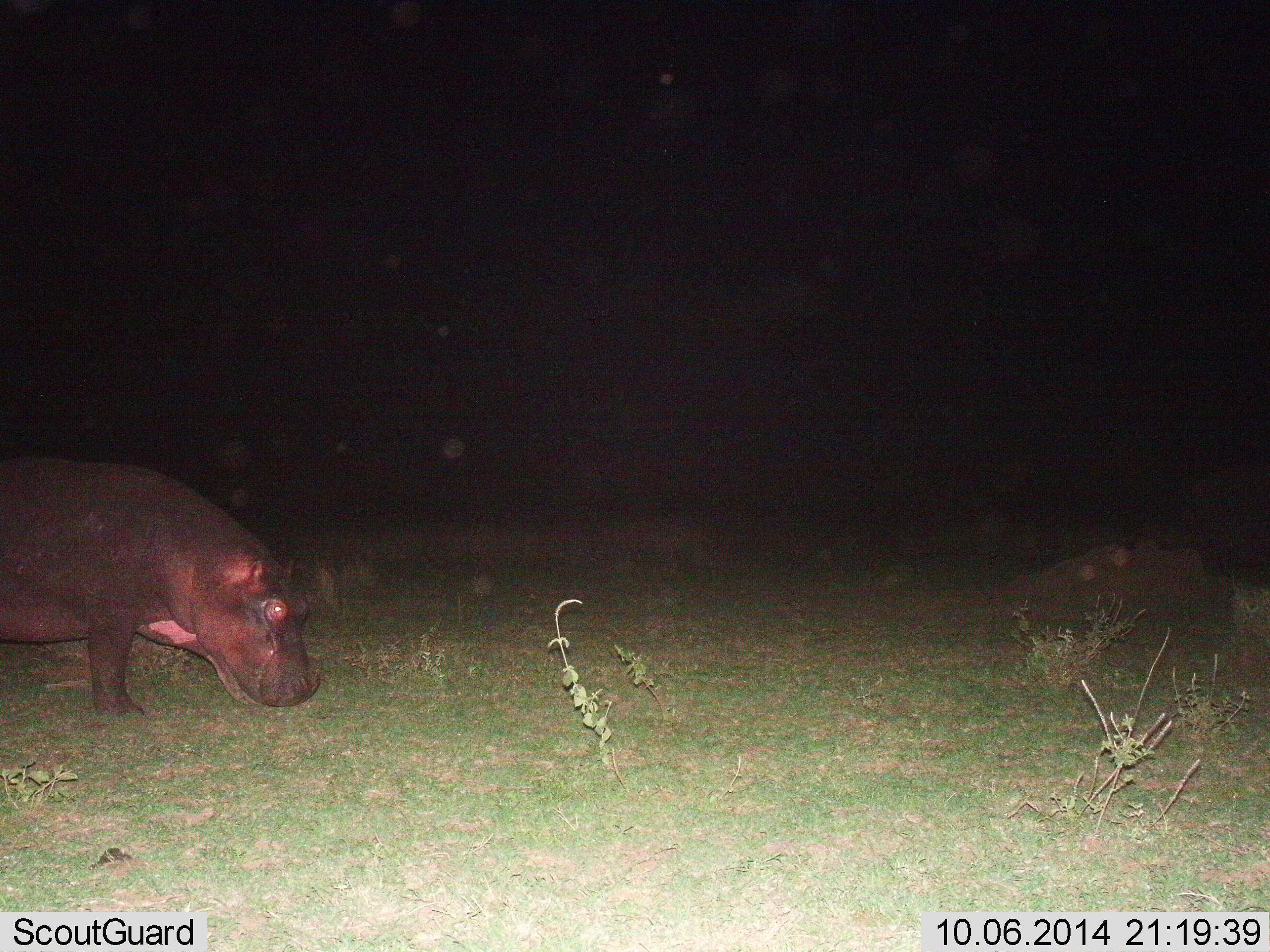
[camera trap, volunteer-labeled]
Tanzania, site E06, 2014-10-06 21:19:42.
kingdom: Animalia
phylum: Chordata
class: Mammalia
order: Artiodactyla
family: Hippopotamidae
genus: Hippopotamus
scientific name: Hippopotamus amphibius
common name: hippopotamus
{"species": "hippopotamus (Hippopotamus amphibius)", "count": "1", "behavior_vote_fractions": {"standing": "40%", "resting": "0%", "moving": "30%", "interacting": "0%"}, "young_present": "0%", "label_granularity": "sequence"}